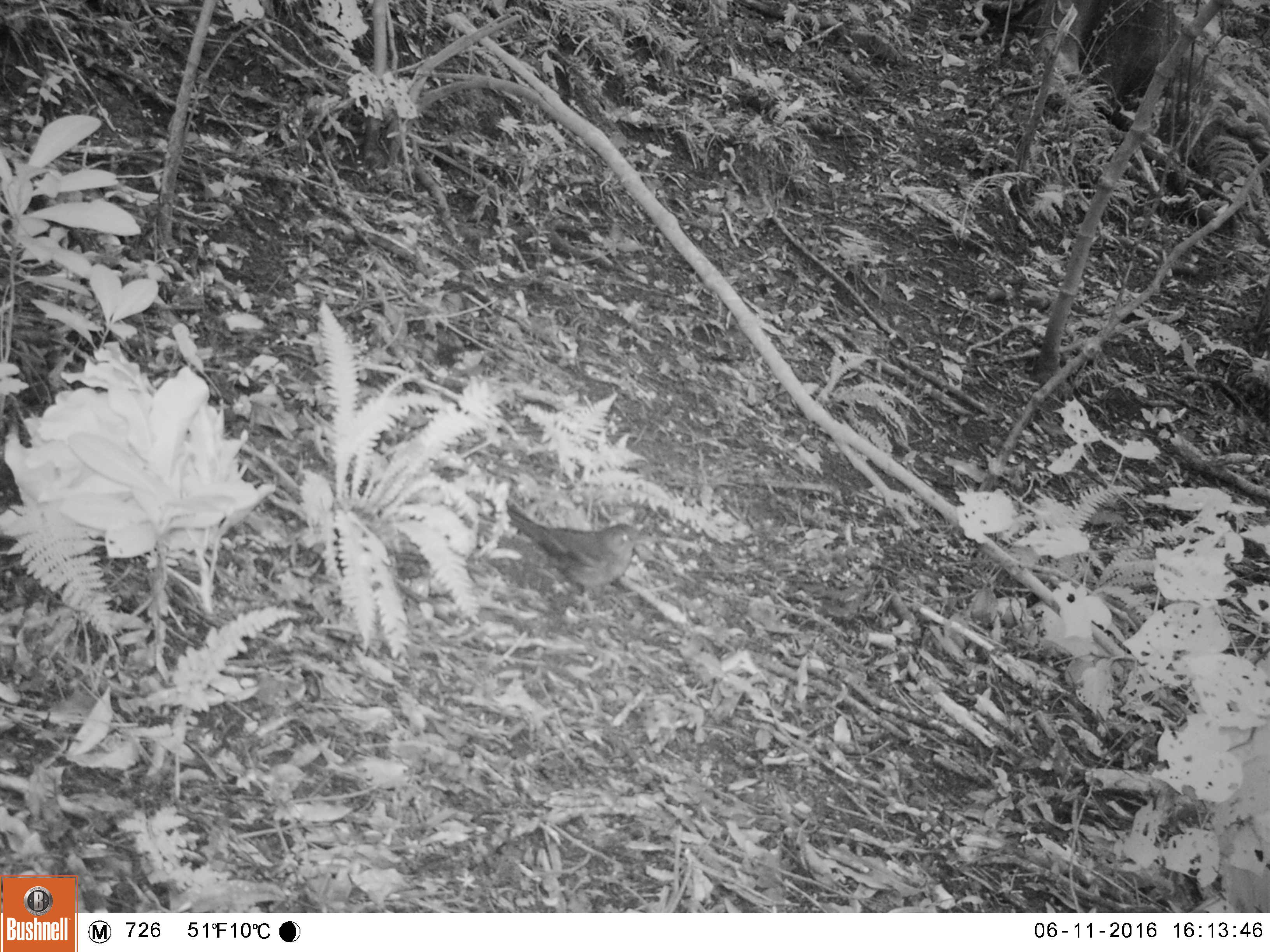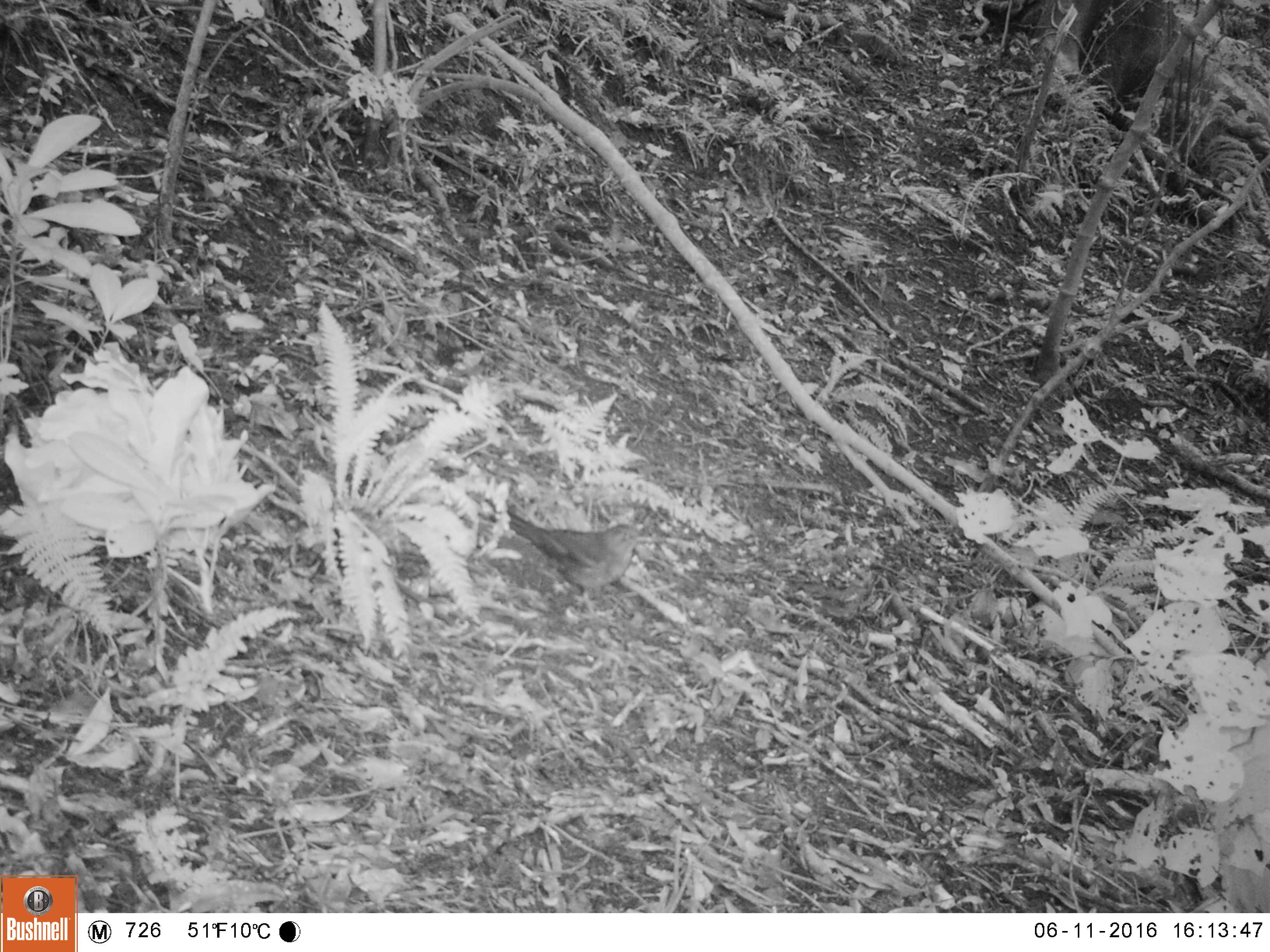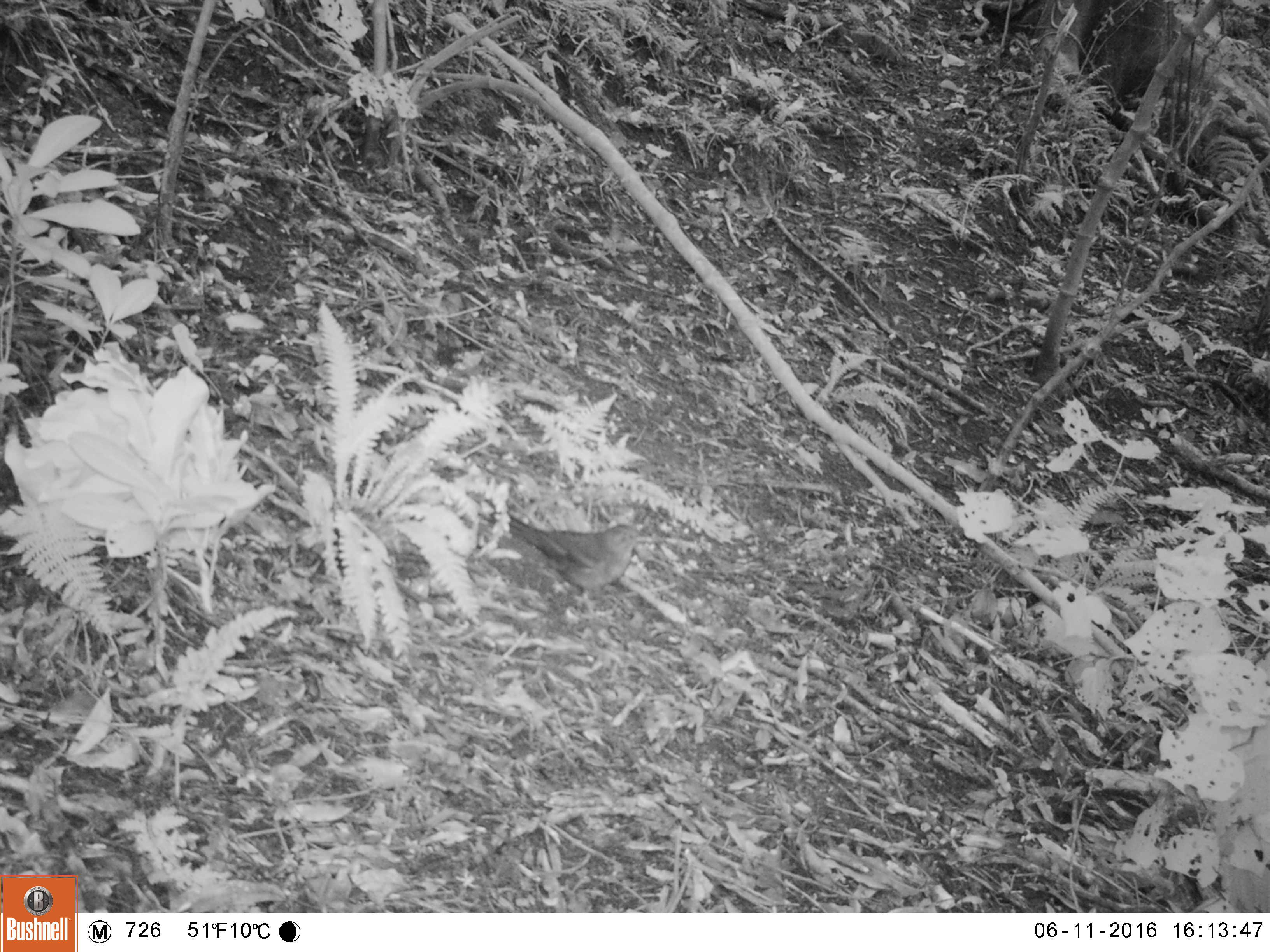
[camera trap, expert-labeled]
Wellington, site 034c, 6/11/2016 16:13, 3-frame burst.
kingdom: Animalia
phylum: Chordata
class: Aves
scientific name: Aves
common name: bird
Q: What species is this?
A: Bird (Aves).